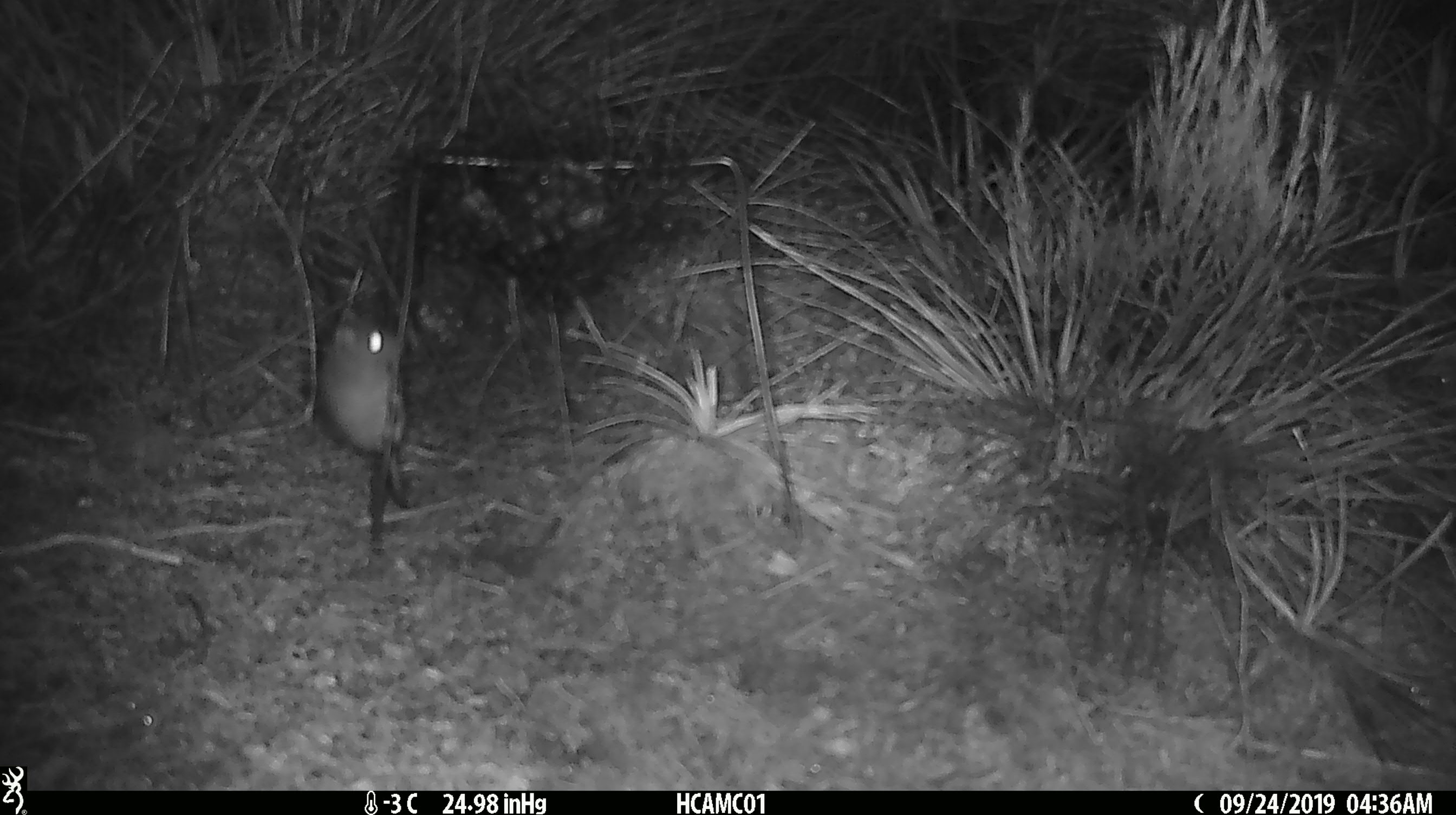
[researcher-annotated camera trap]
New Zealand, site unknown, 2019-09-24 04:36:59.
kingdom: Animalia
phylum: Chordata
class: Mammalia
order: Rodentia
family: Muridae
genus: Mus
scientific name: Mus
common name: mouse